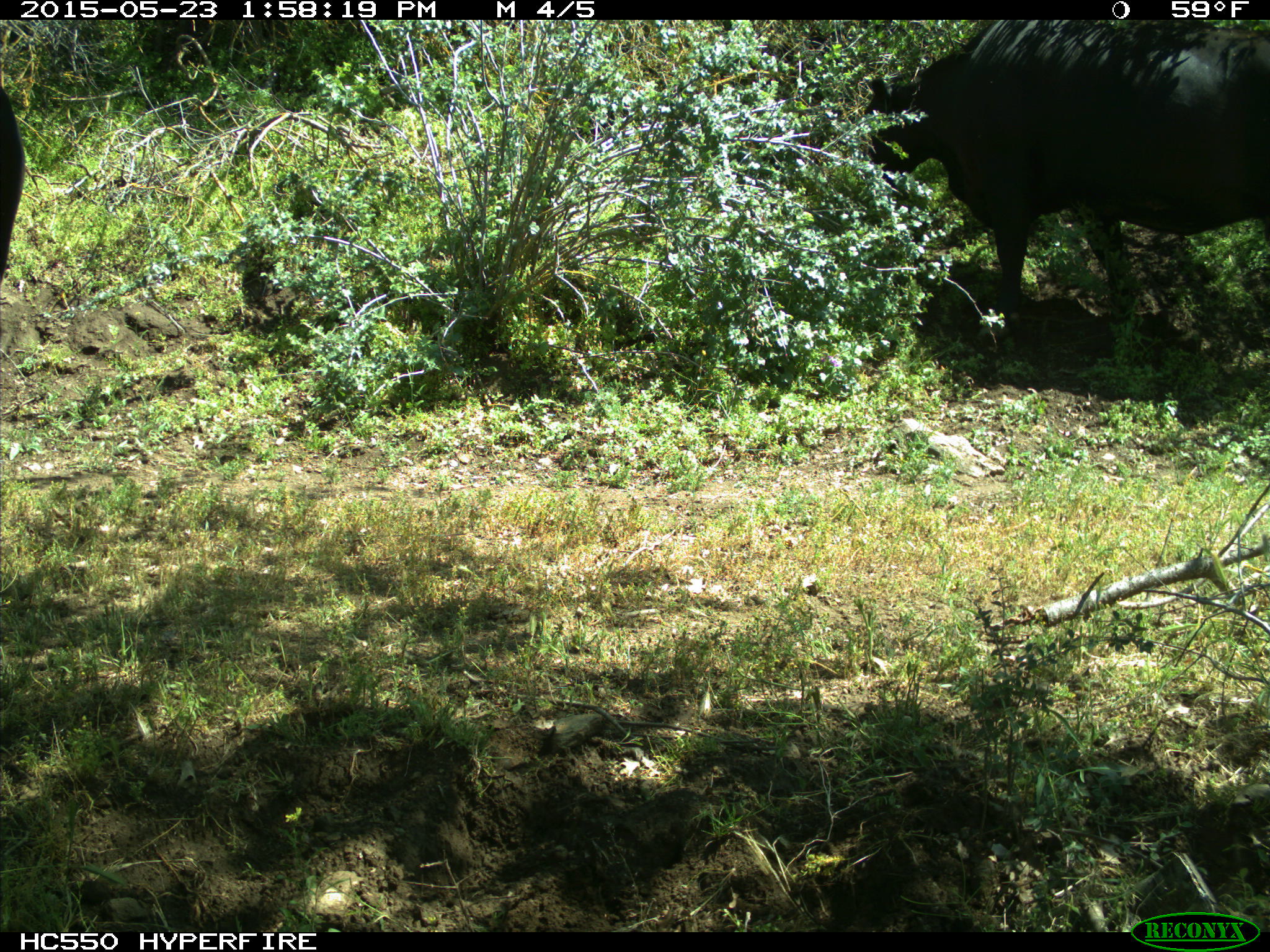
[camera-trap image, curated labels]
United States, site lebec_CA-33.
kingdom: Animalia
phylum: Chordata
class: Mammalia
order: Artiodactyla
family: Bovidae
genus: Bos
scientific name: Bos taurus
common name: domestic cow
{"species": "Bos taurus (domestic cow)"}